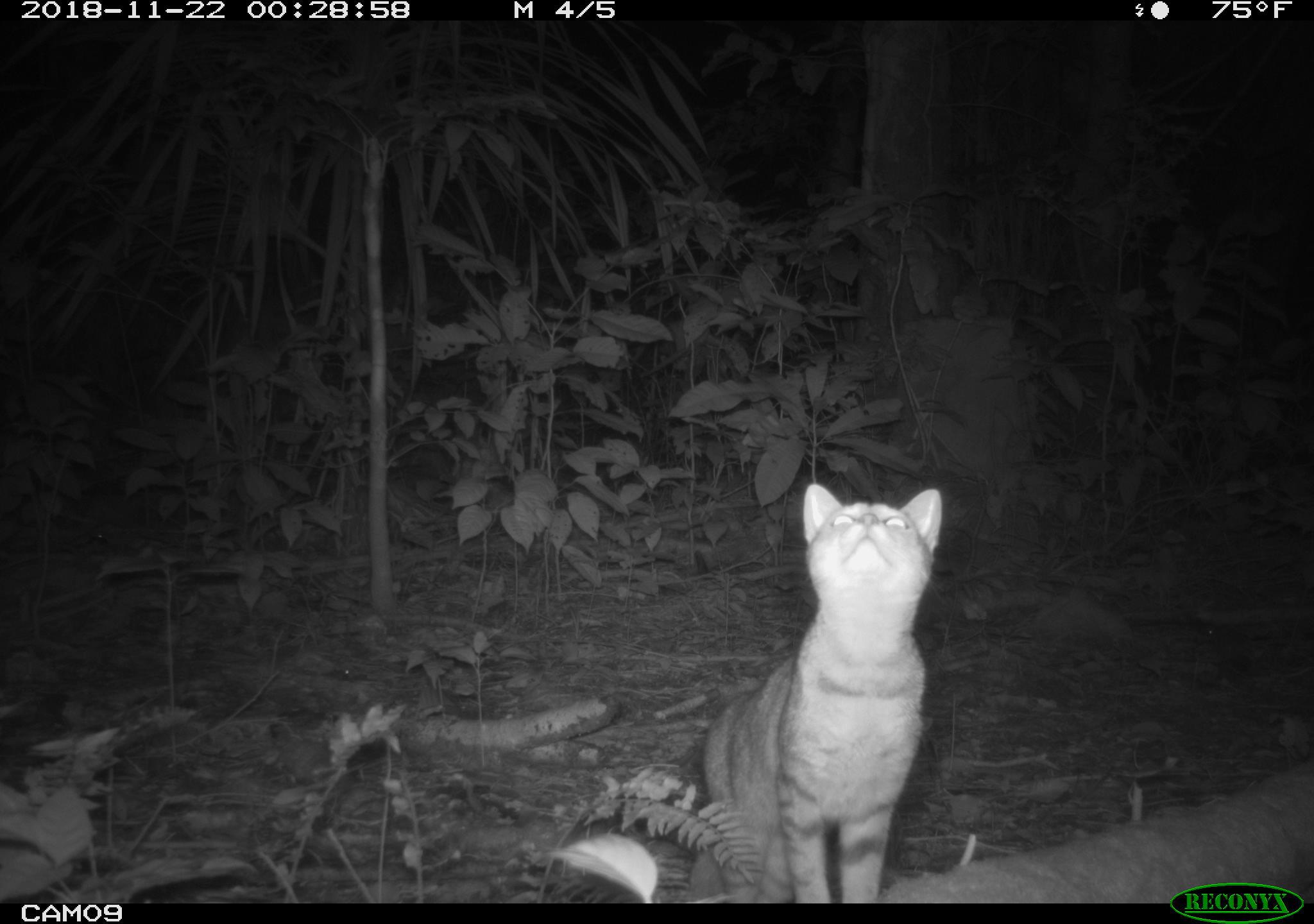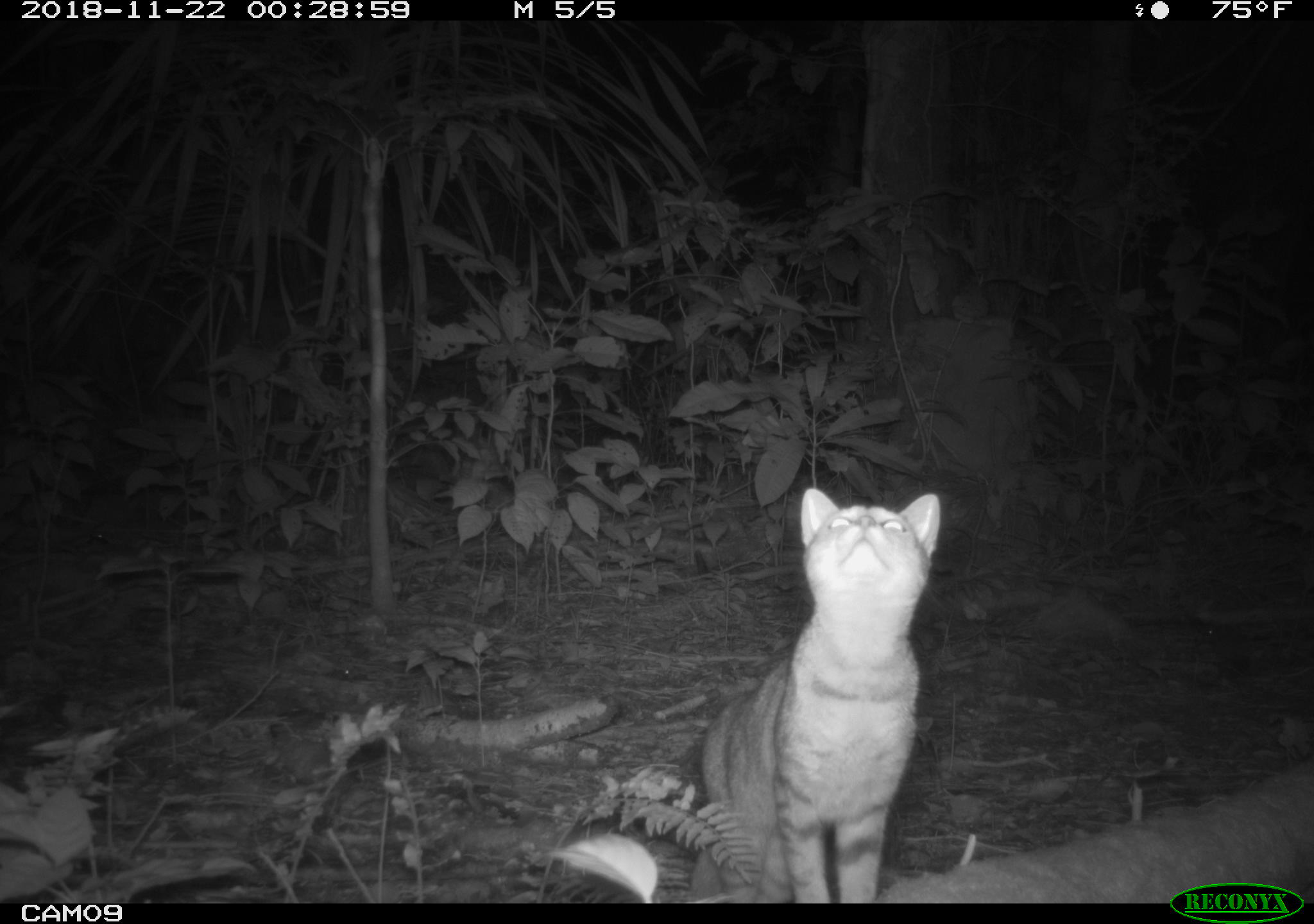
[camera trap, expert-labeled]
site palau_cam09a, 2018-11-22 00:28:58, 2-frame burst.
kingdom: Animalia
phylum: Chordata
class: Mammalia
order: Carnivora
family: Felidae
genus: Felis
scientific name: Felis catus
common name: cat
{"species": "cat (Felis catus)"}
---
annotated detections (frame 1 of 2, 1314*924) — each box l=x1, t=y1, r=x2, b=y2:
cat: l=691, t=484, r=950, b=900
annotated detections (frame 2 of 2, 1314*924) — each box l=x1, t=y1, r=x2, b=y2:
cat: l=685, t=487, r=946, b=901